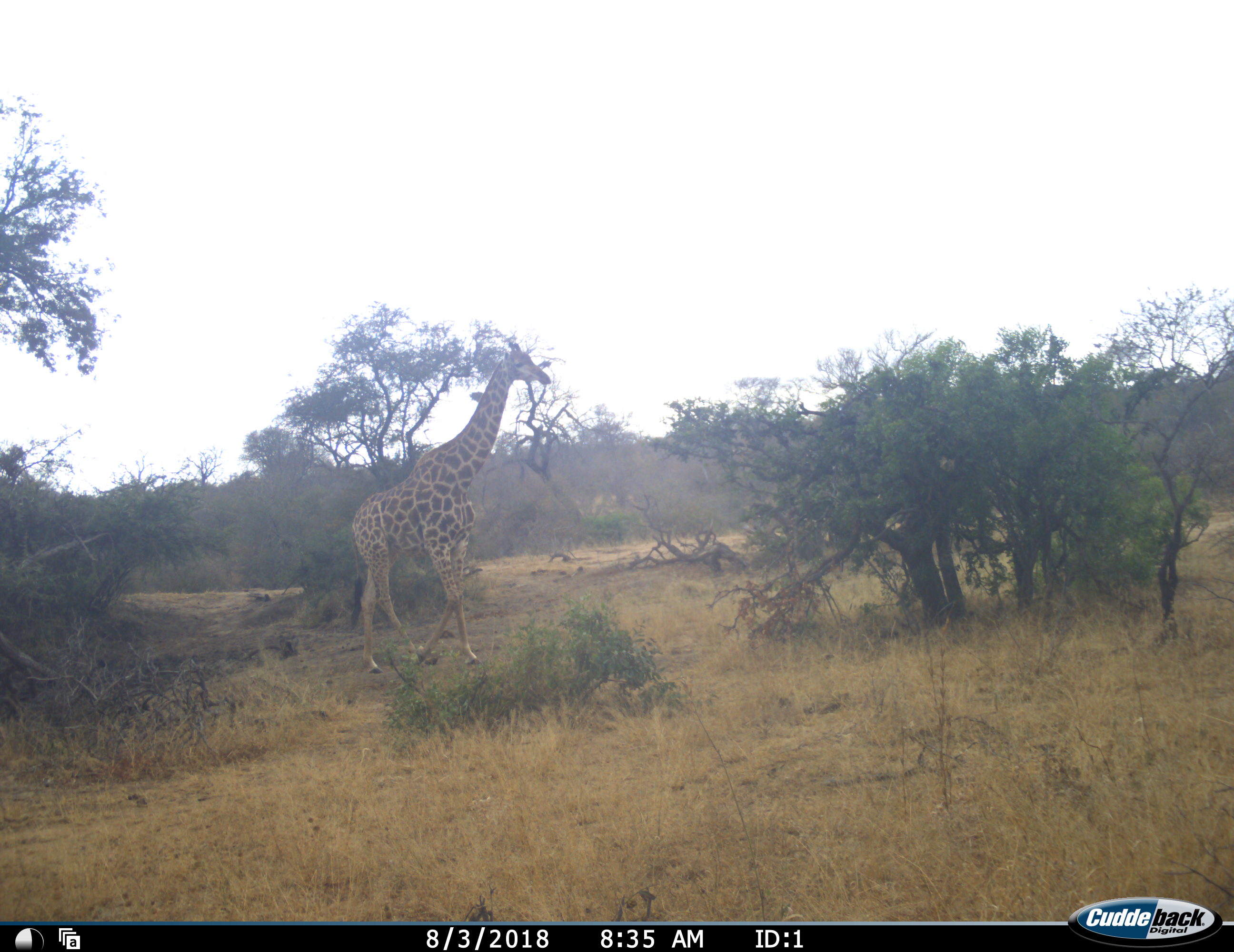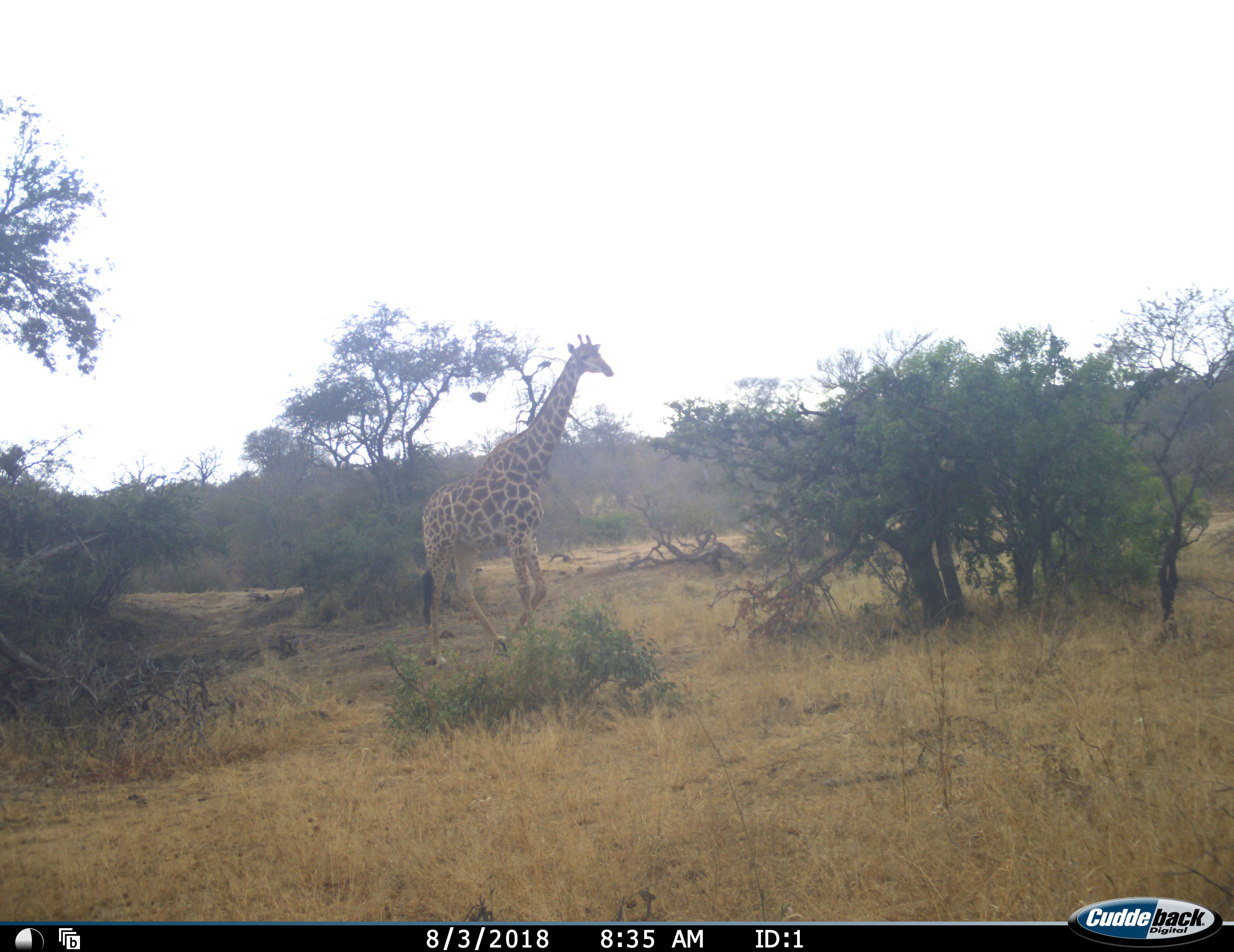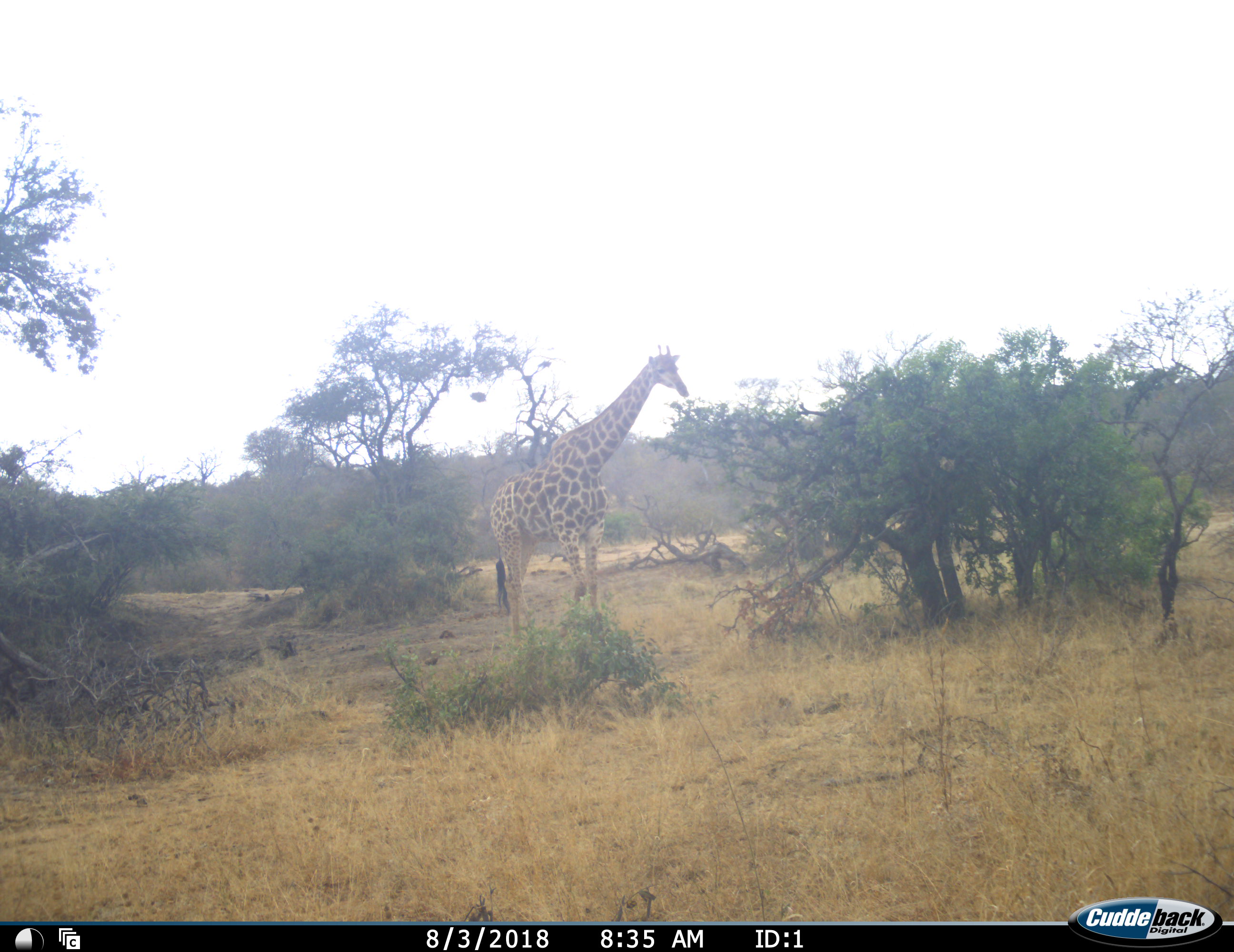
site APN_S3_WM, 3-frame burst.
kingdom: Animalia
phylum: Chordata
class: Mammalia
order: Artiodactyla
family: Giraffidae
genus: Giraffa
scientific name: Giraffa camelopardalis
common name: giraffe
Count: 1.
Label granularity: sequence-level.